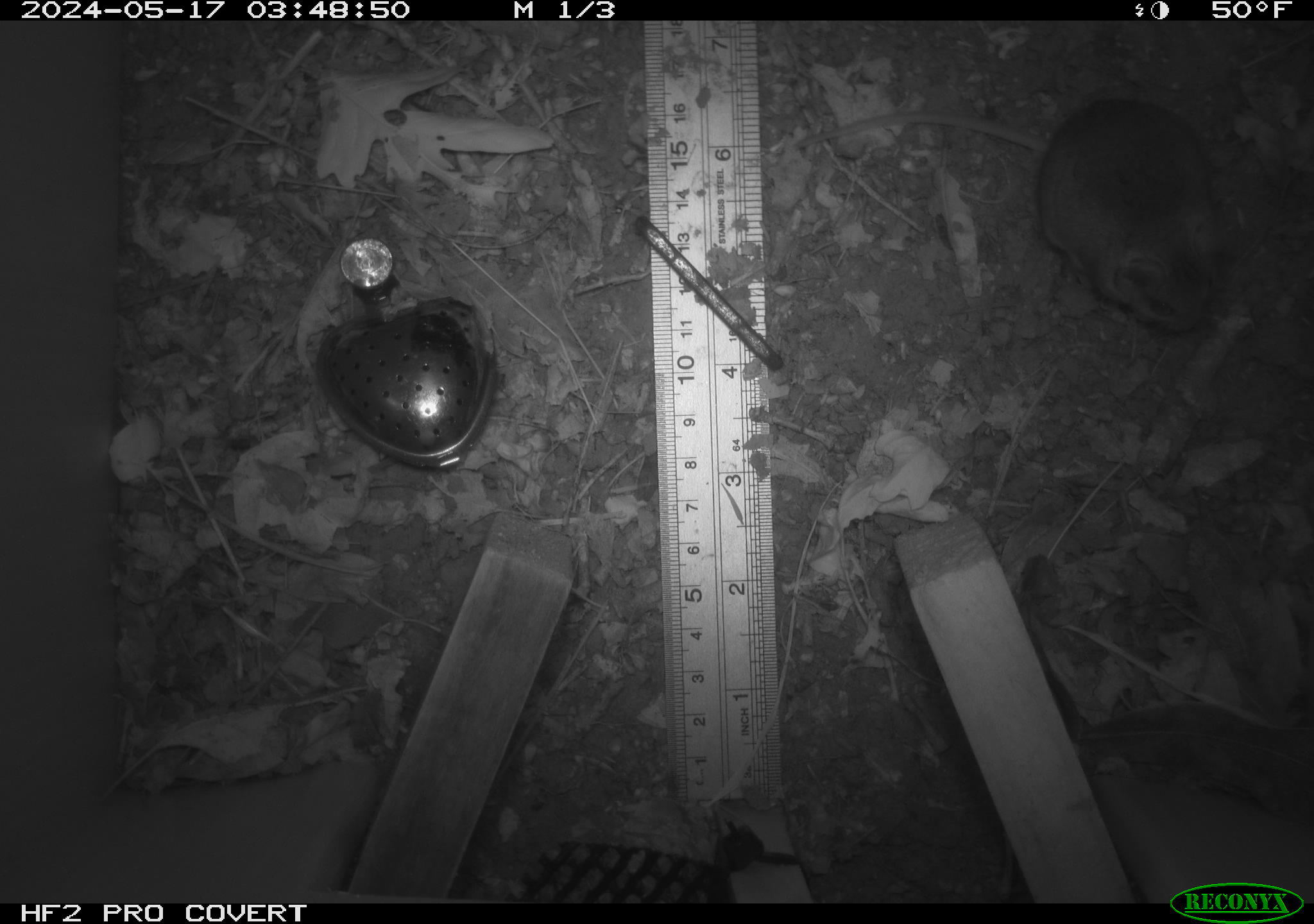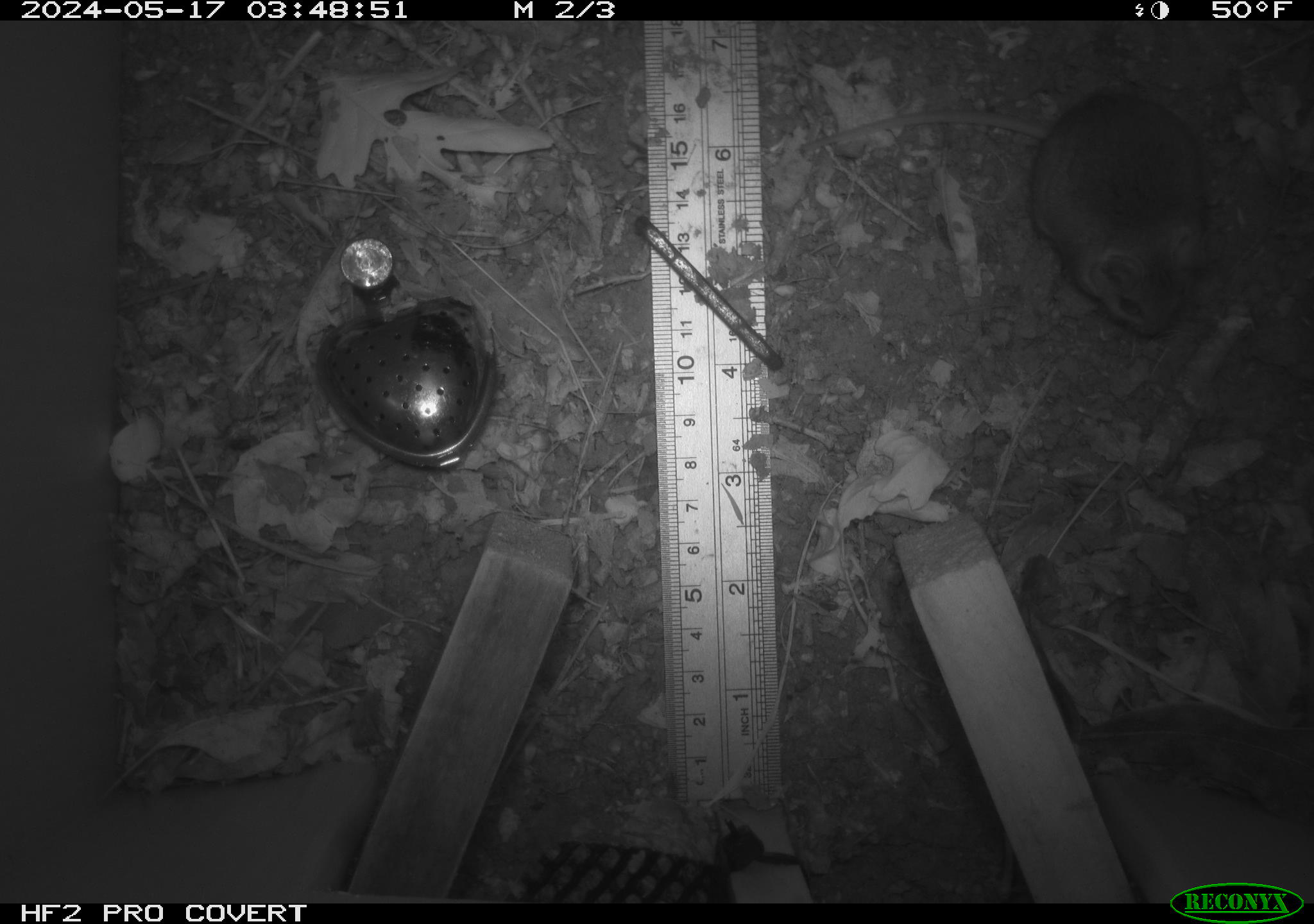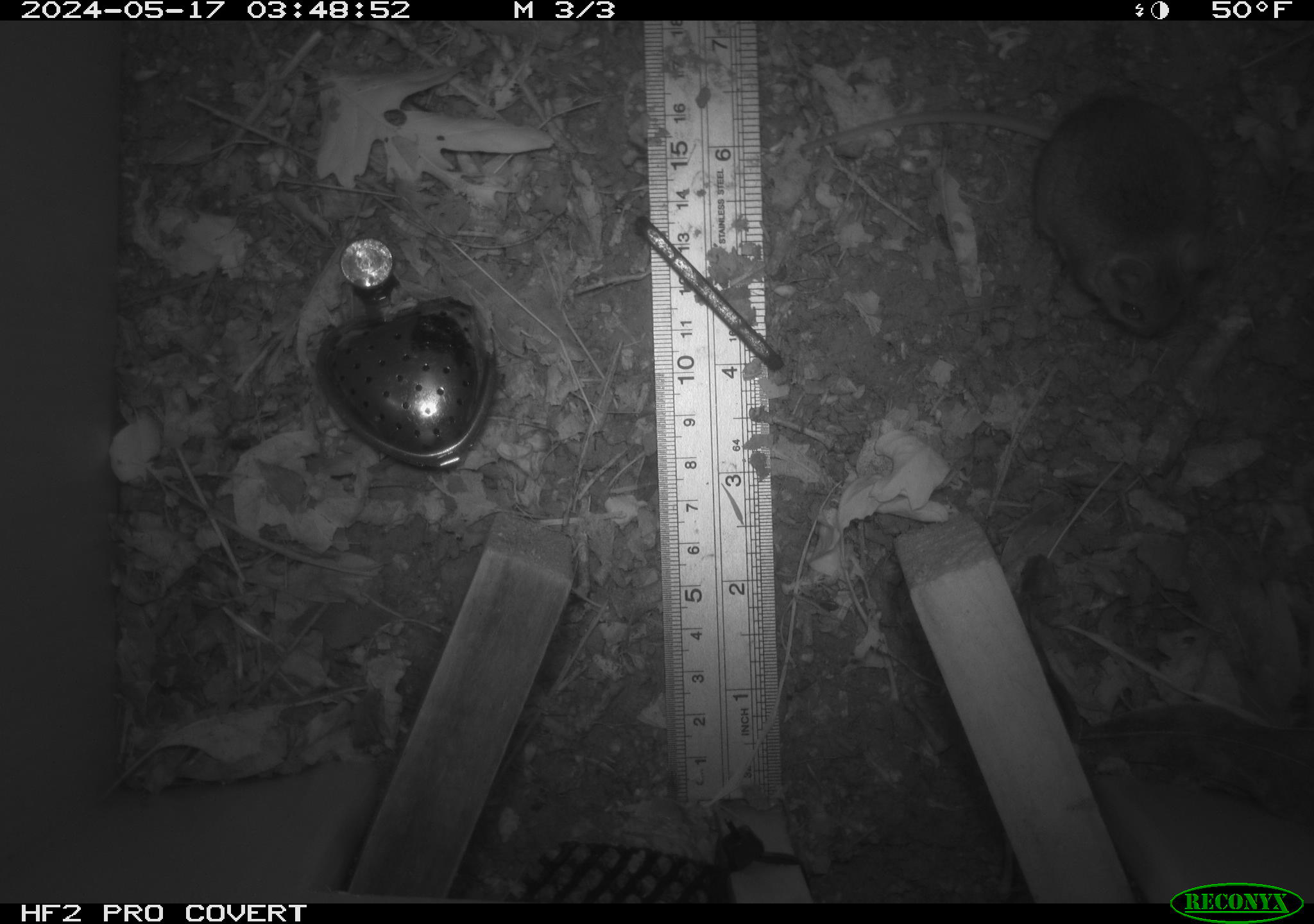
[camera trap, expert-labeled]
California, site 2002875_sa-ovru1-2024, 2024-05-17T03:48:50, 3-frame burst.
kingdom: Animalia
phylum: Chordata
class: Mammalia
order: Rodentia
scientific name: Rodentia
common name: rodent